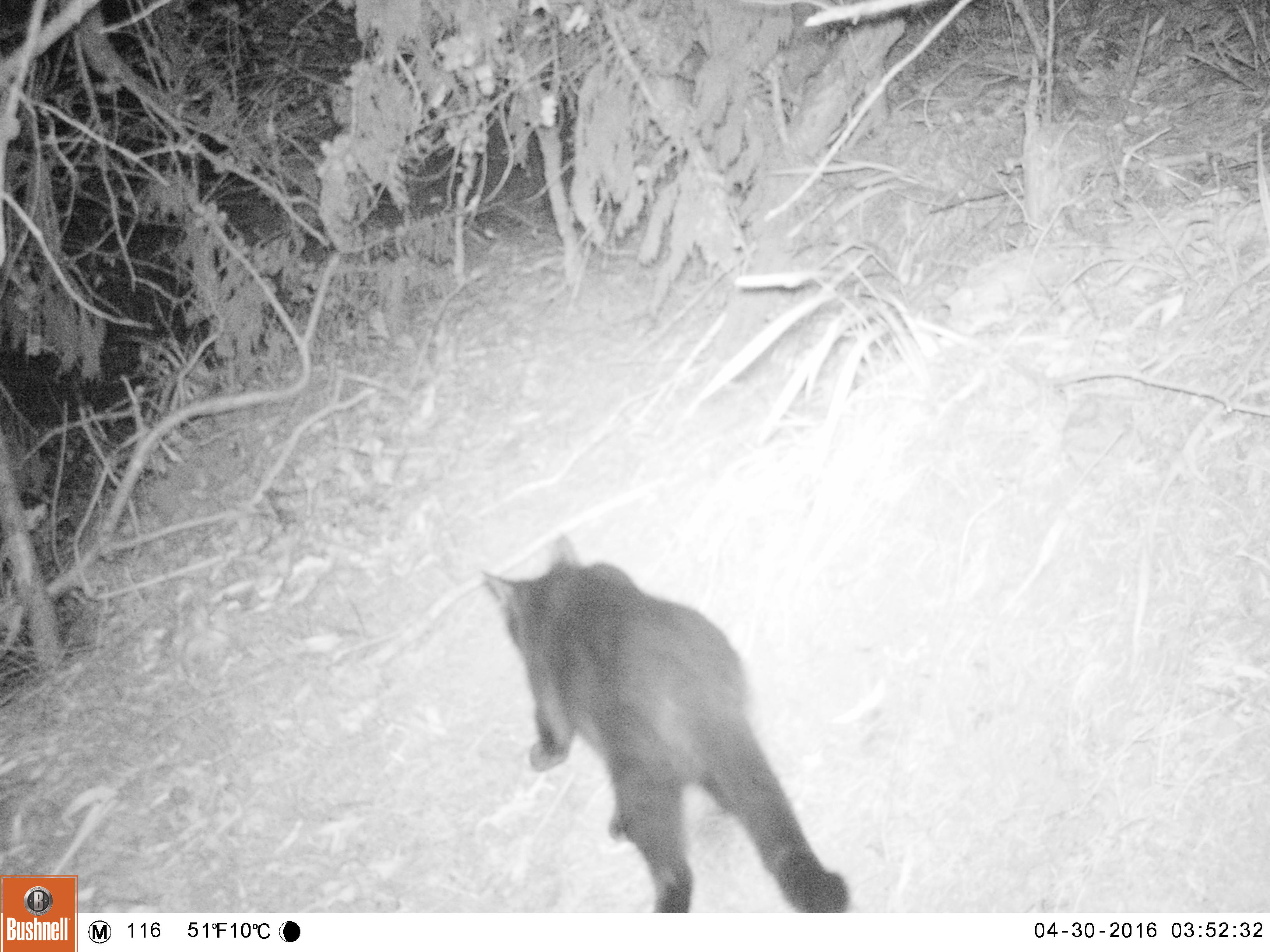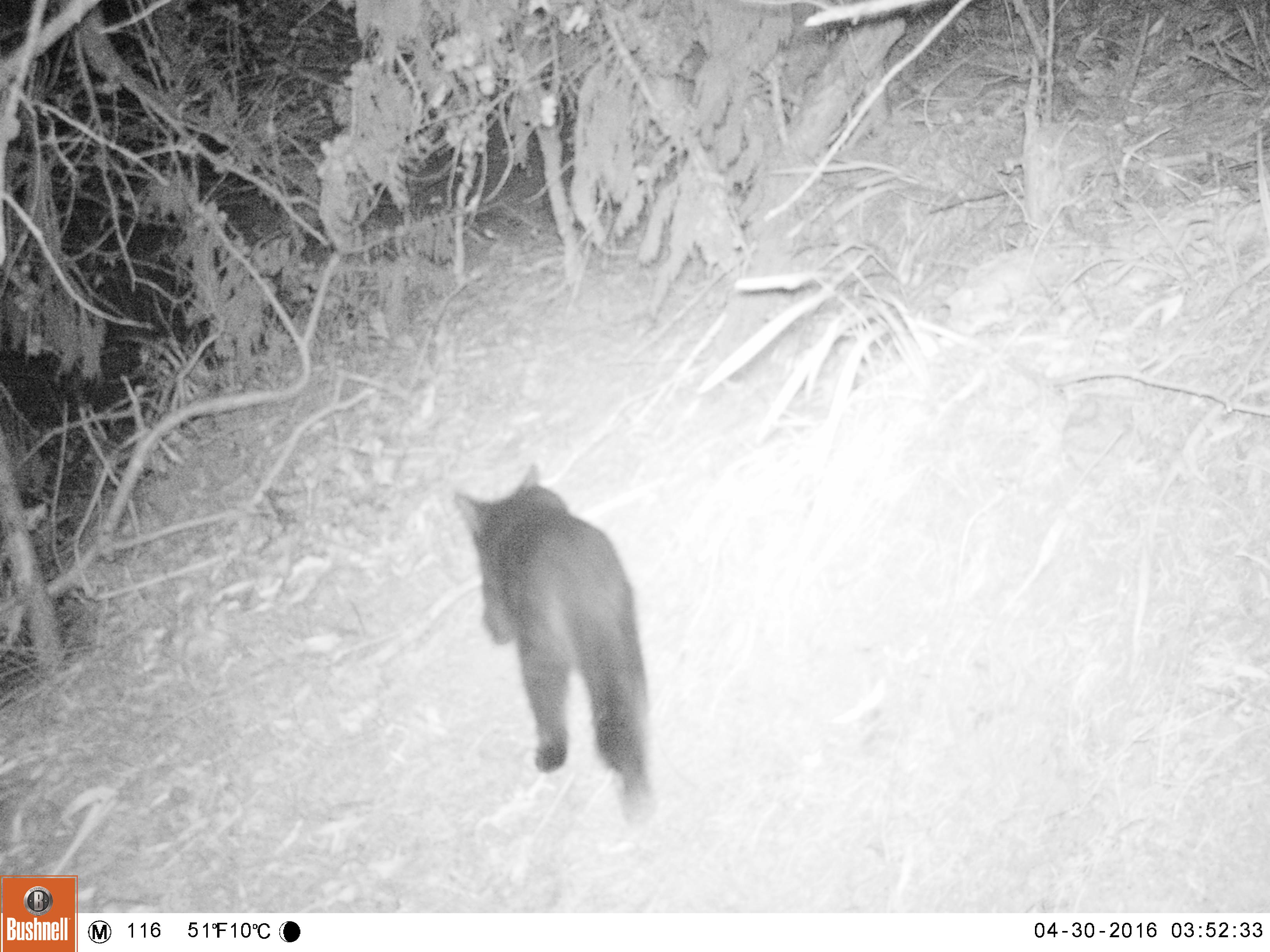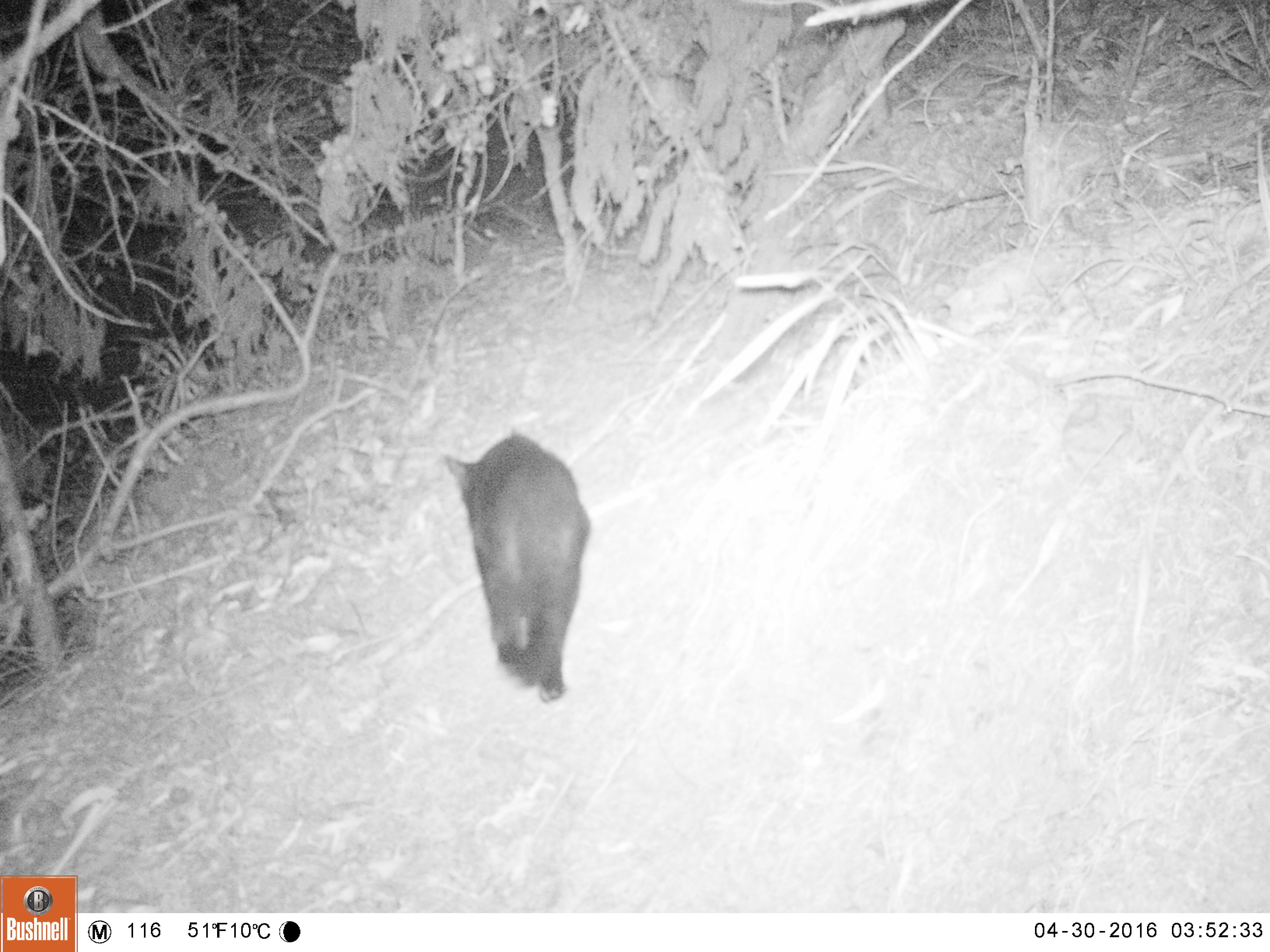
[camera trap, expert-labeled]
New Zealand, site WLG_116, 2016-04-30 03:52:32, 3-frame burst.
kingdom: Animalia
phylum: Chordata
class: Mammalia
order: Carnivora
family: Felidae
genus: Felis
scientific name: Felis catus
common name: domestic cat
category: cat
Cat (domestic cat) (Felis catus).